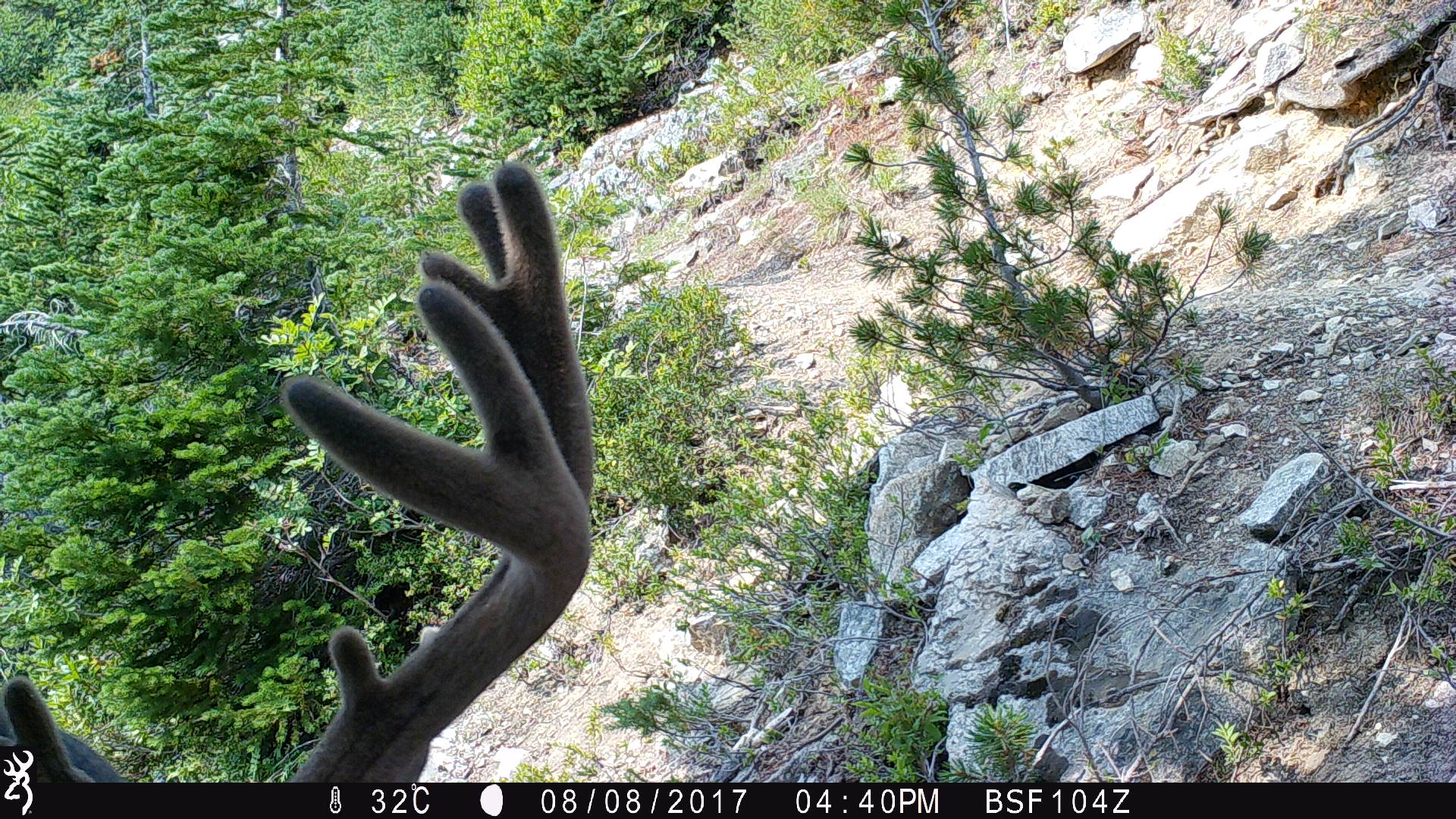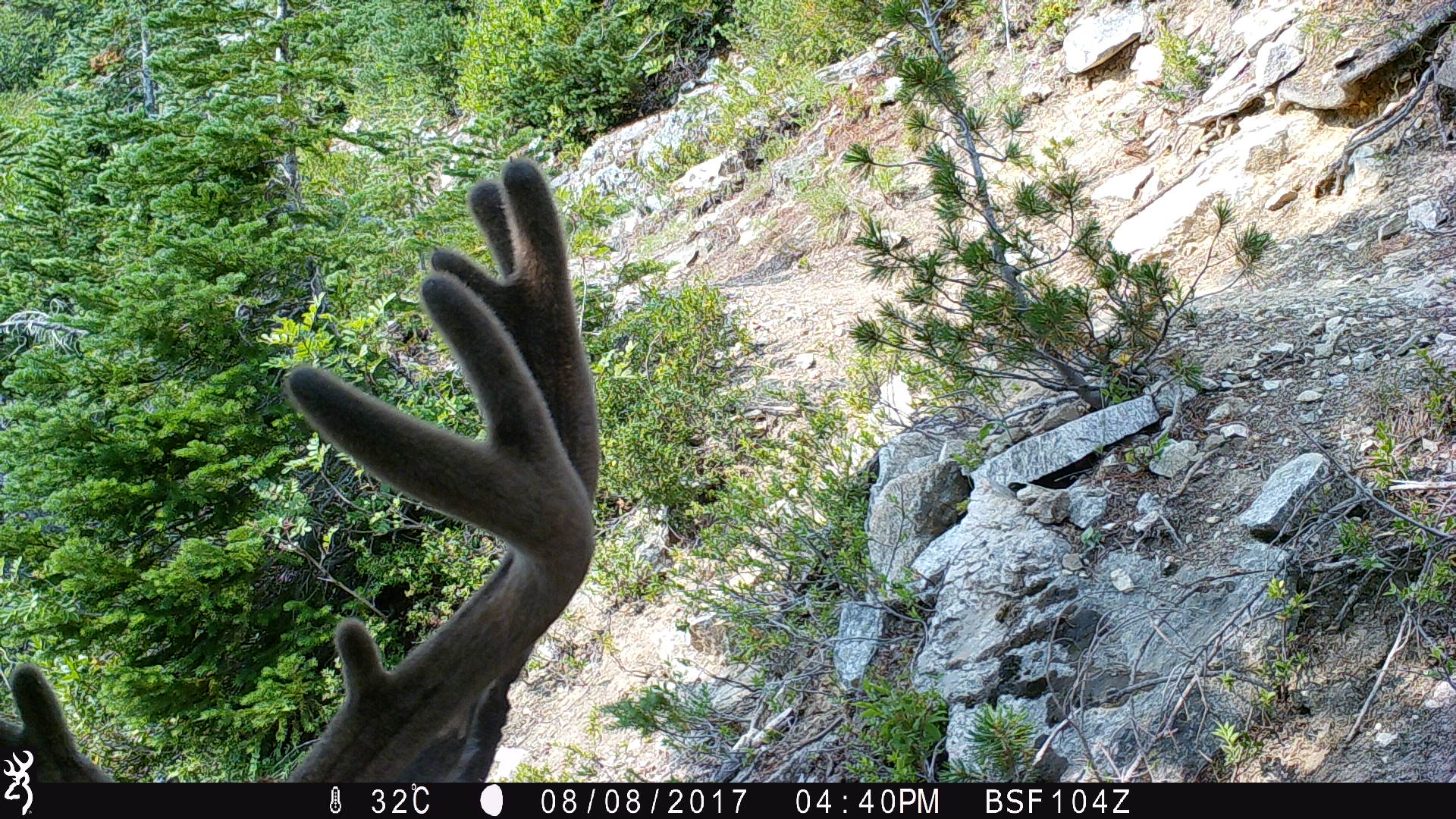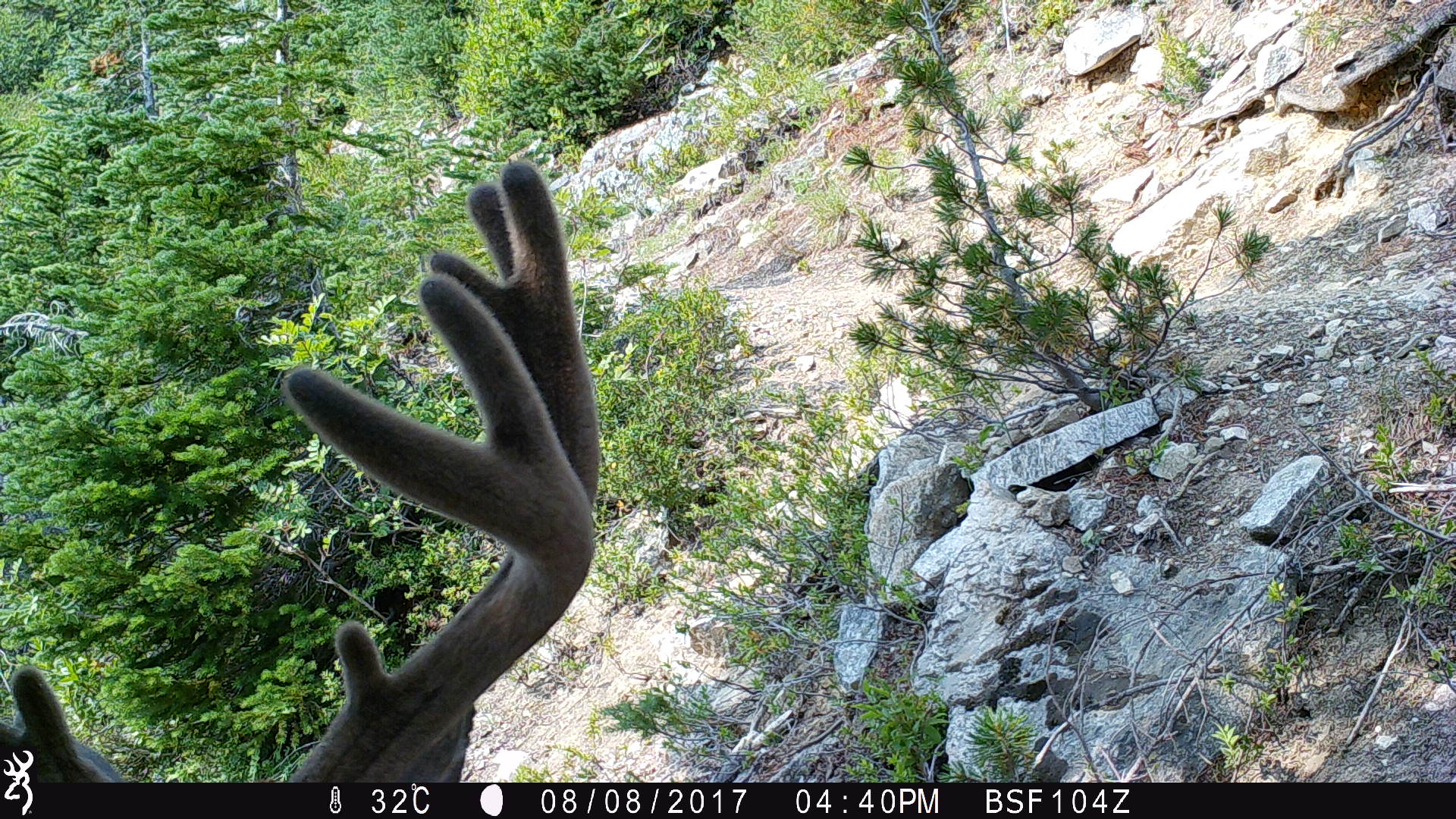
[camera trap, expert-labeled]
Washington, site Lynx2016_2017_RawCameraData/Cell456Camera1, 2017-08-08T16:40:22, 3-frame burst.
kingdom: Animalia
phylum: Chordata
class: Mammalia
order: Artiodactyla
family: Cervidae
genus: Odocoileus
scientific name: Odocoileus hemionus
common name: mule deer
Odocoileus hemionus (mule deer). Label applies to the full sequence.